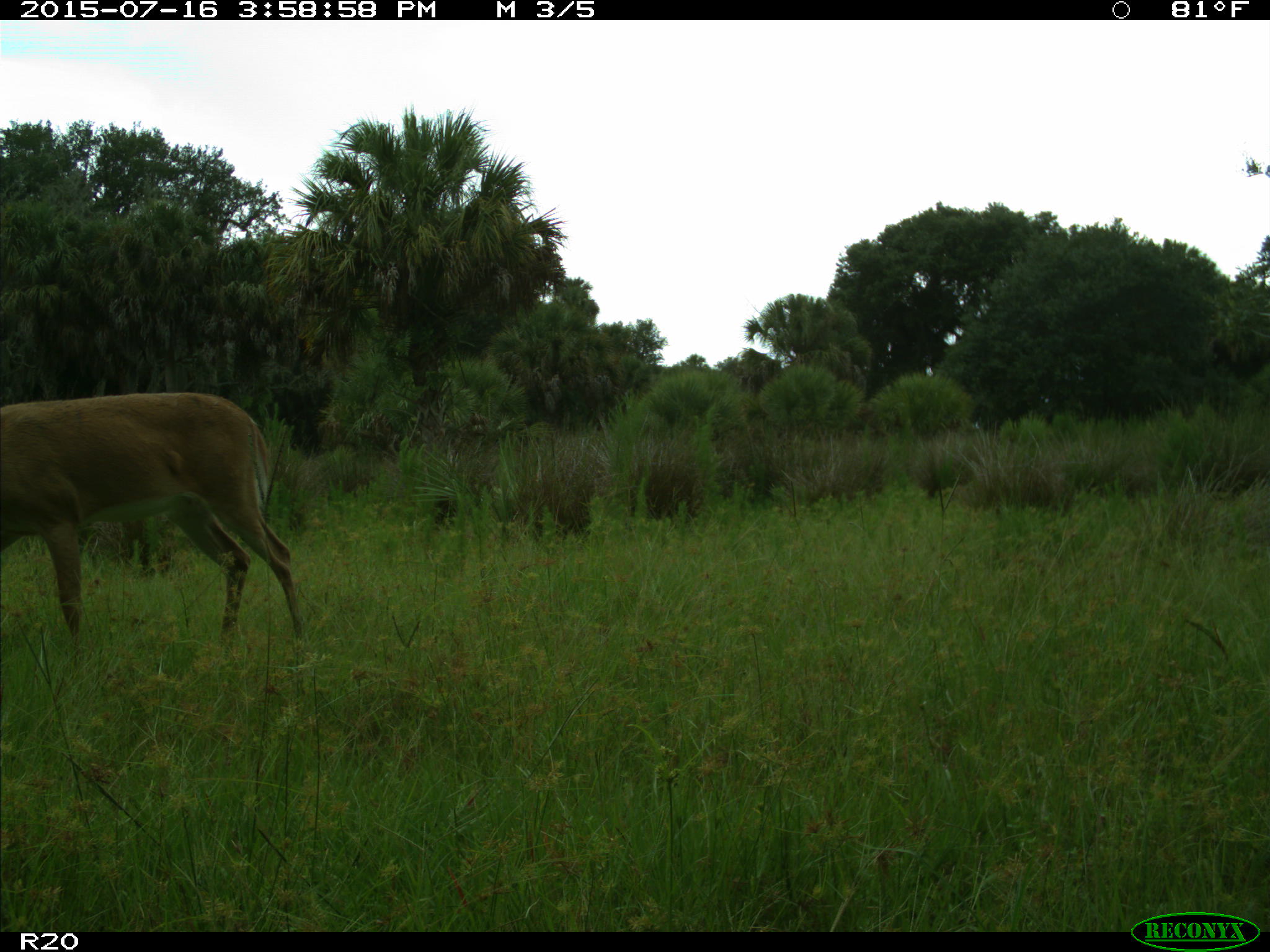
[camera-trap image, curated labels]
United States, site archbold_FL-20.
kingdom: Animalia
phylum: Chordata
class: Mammalia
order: Artiodactyla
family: Cervidae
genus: Odocoileus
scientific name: Odocoileus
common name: deer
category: unidentified deer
Unidentified deer (deer) (Odocoileus).